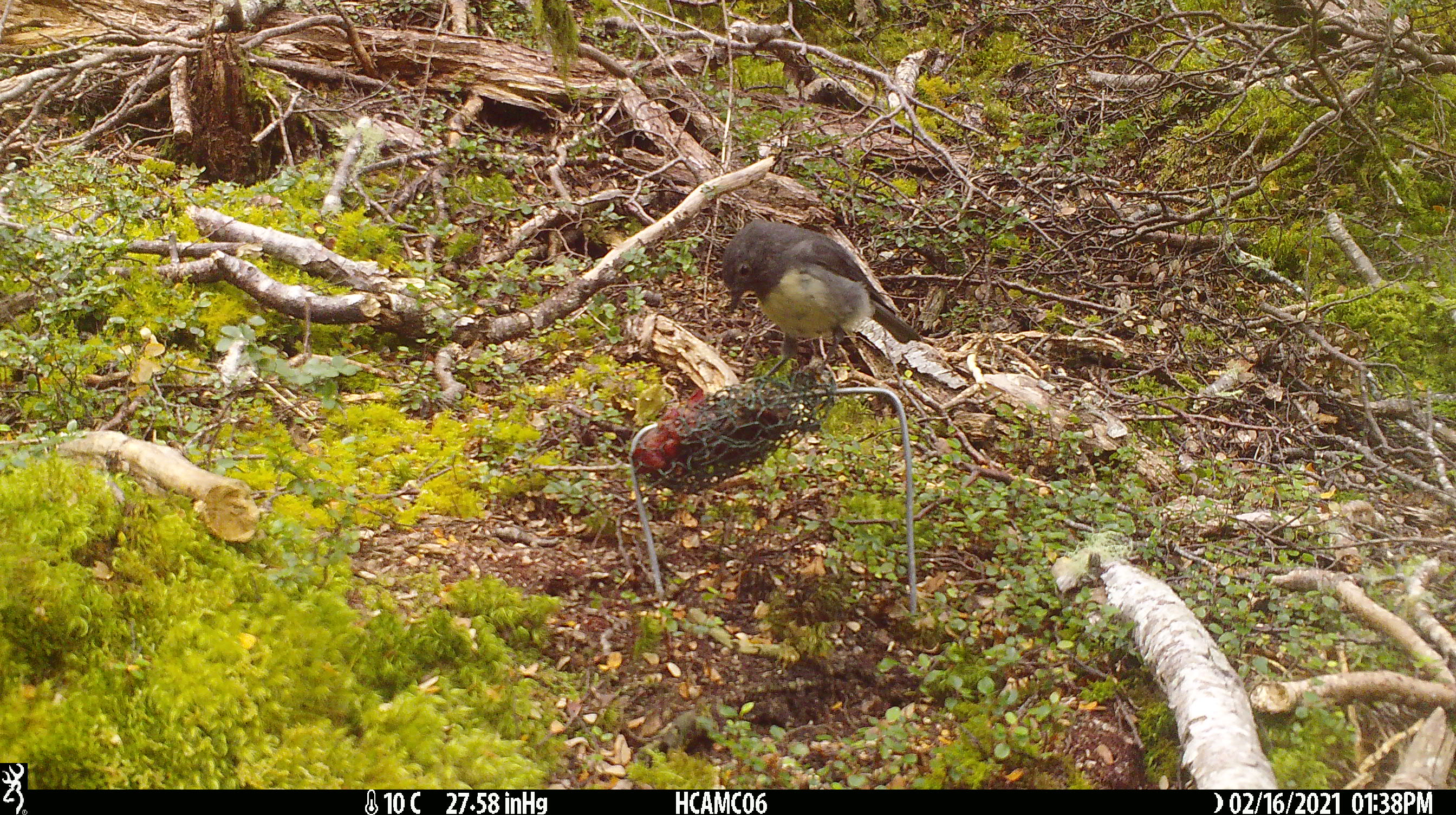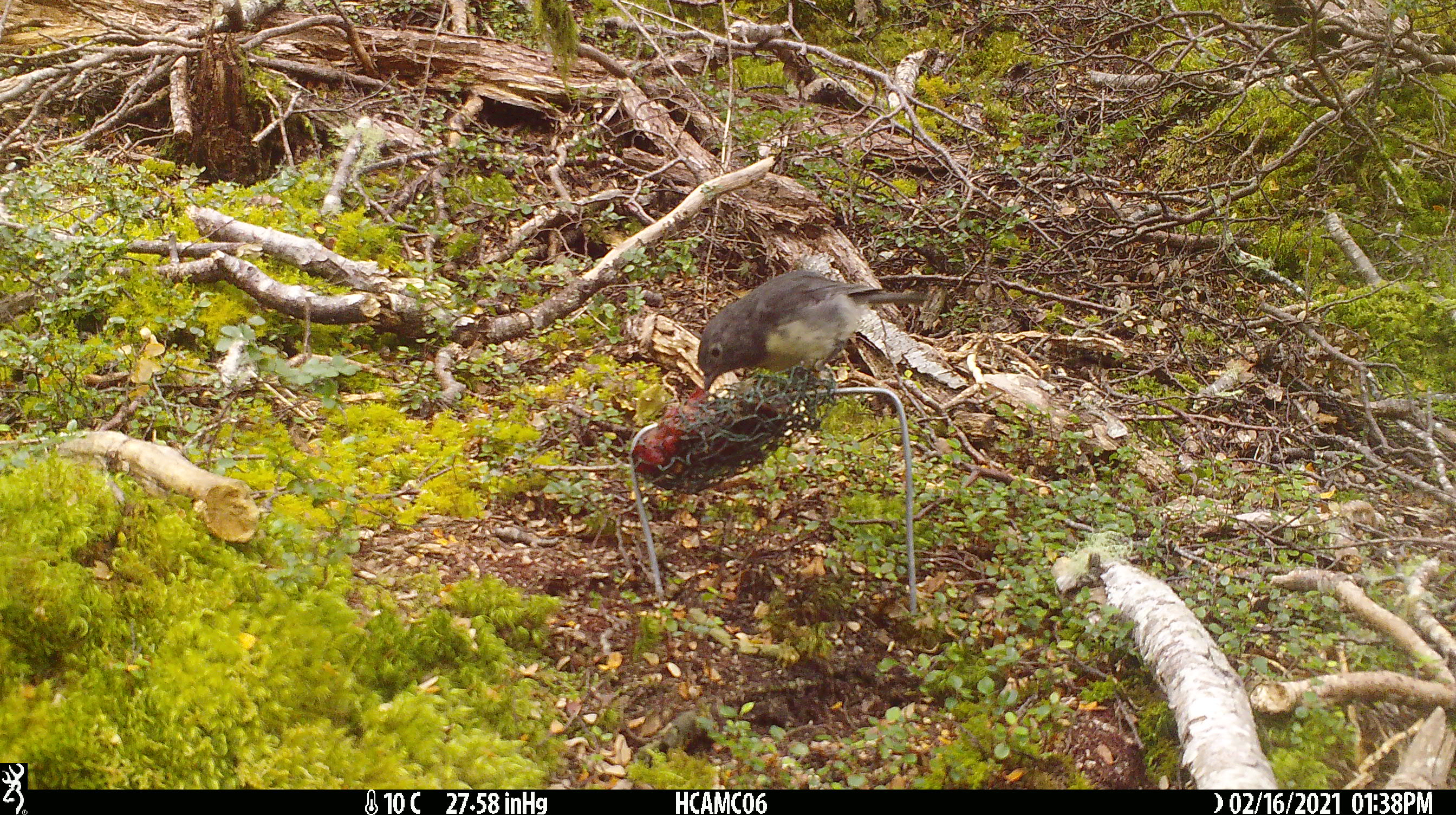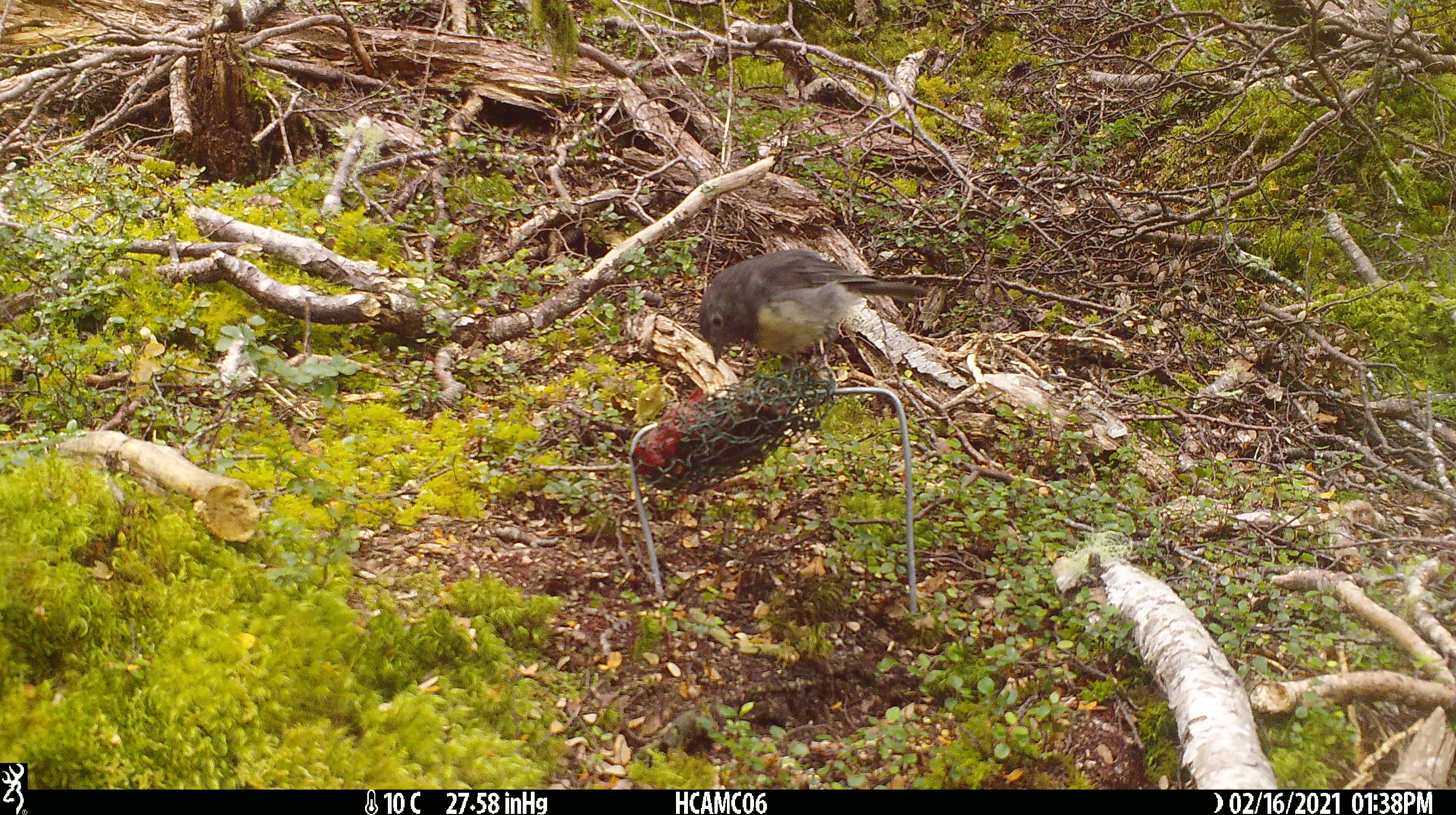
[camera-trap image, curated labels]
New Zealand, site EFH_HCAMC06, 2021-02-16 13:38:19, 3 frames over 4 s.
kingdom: Animalia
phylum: Chordata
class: Aves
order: Passeriformes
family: Petroicidae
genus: Petroica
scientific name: Petroica australis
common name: new zealand robin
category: robin